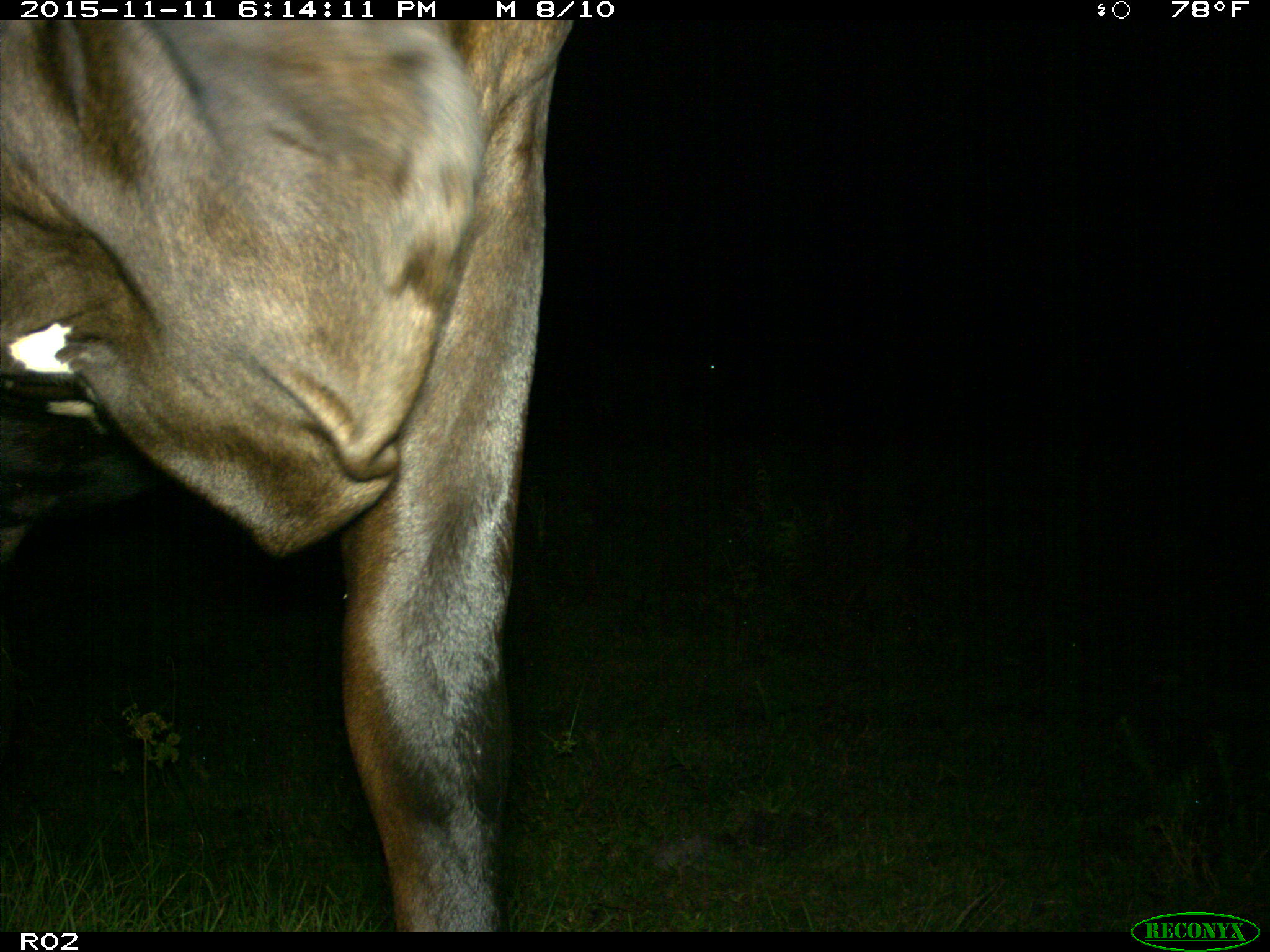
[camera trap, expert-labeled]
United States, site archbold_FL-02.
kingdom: Animalia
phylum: Chordata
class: Mammalia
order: Artiodactyla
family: Bovidae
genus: Bos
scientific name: Bos taurus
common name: domestic cow